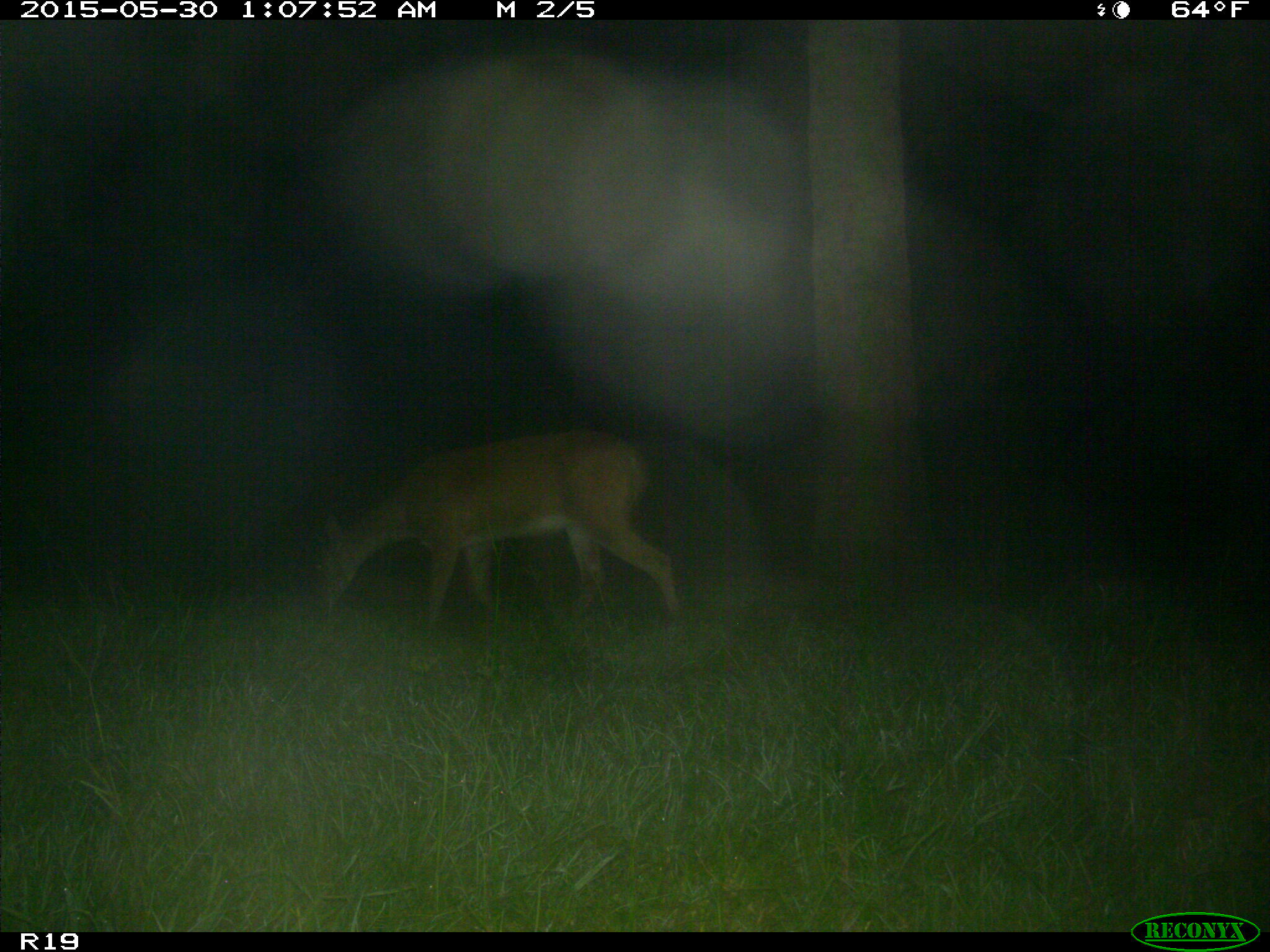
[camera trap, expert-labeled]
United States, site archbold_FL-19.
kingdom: Animalia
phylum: Chordata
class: Mammalia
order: Artiodactyla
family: Cervidae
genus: Odocoileus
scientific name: Odocoileus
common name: deer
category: unidentified deer